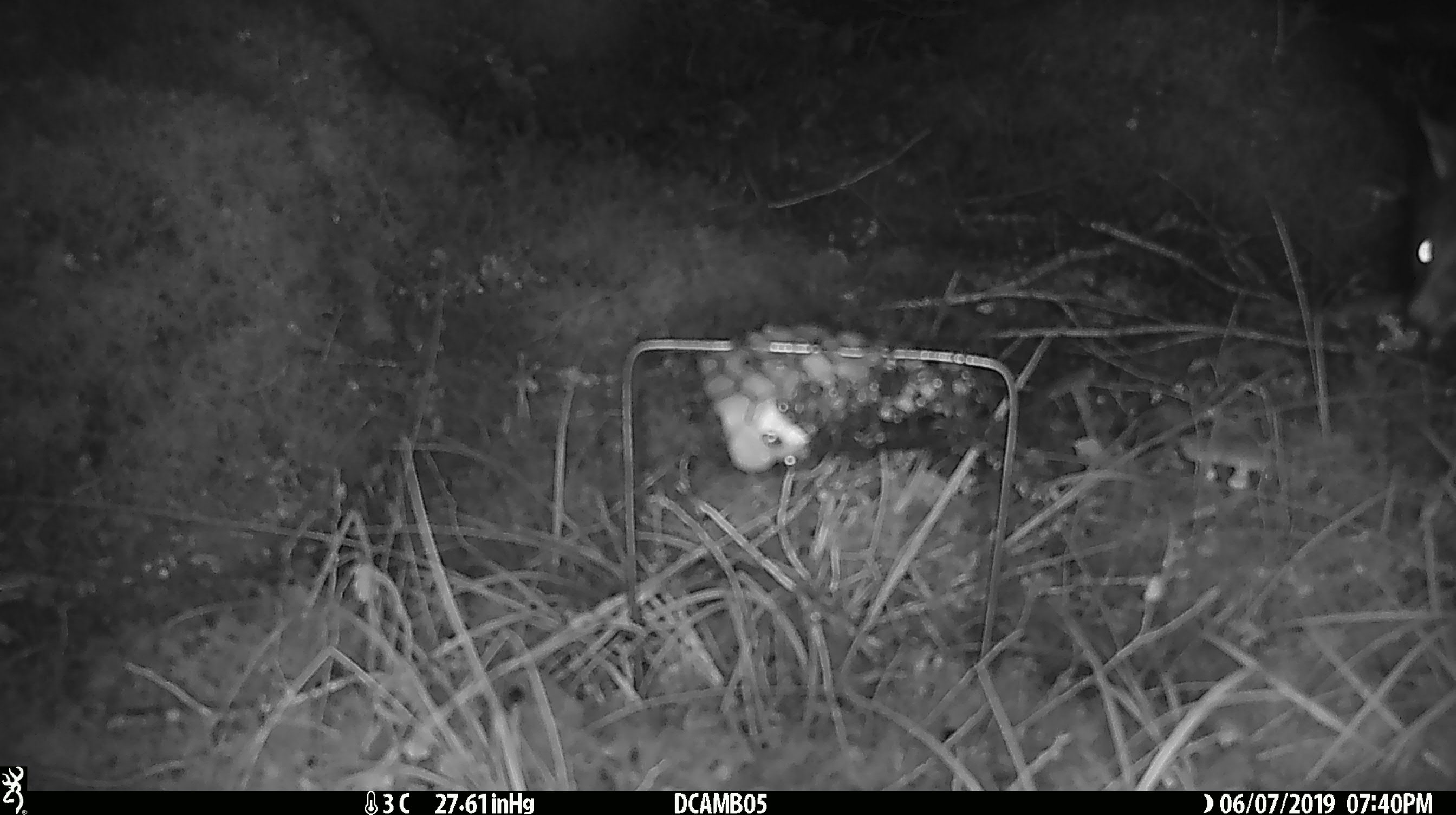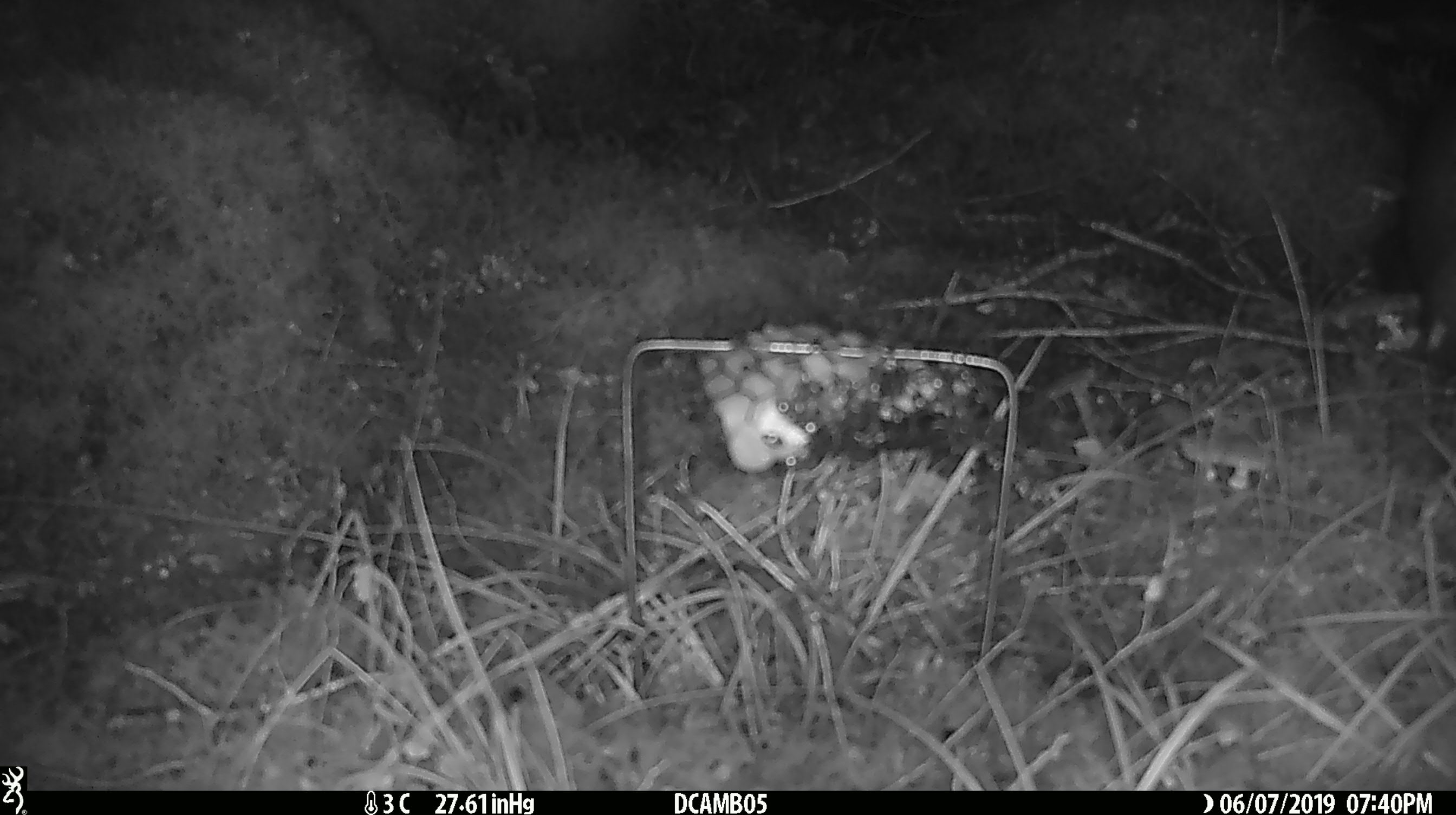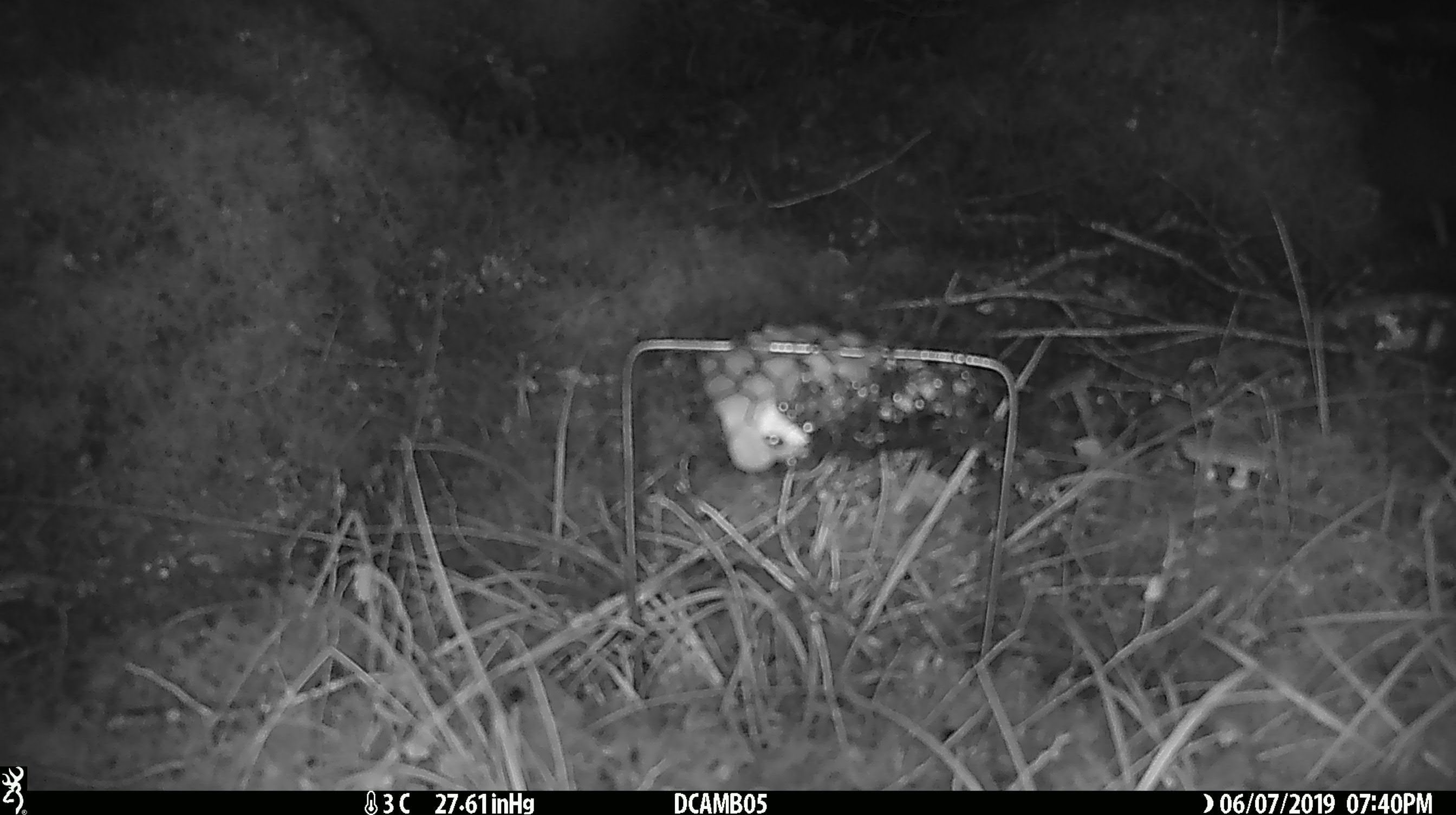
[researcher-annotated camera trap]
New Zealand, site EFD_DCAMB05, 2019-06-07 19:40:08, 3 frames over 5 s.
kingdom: Animalia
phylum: Chordata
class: Mammalia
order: Diprotodontia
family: Phalangeridae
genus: Trichosurus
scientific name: Trichosurus vulpecula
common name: common brushtail possum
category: possum